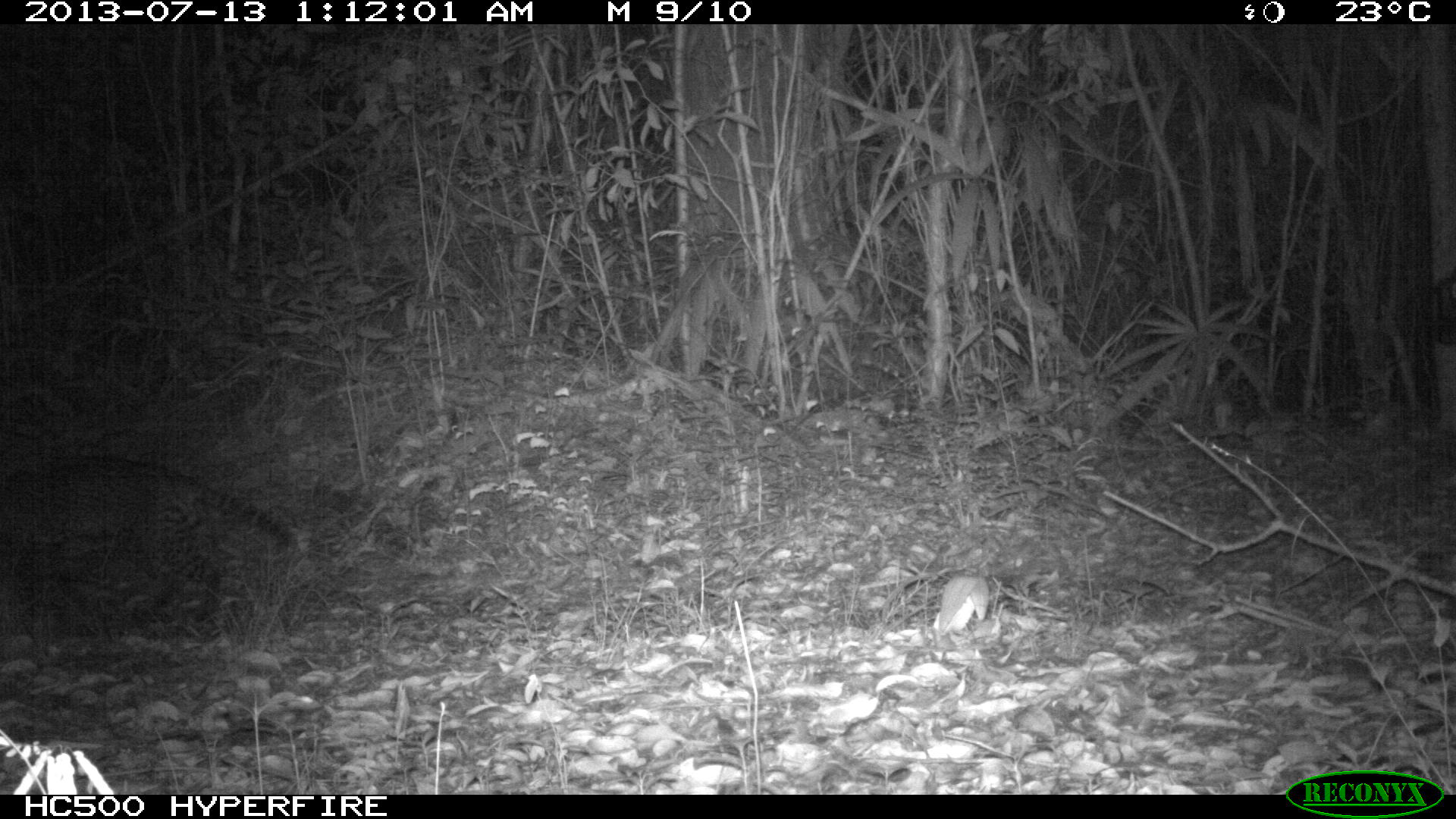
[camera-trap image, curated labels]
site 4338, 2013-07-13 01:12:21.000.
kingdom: Animalia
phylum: Chordata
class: Mammalia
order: Carnivora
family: Felidae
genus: Leopardus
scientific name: Leopardus pardalis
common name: ocelot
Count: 1.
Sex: male.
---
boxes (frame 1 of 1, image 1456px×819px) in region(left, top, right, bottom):
leopardus pardalis: region(0, 452, 295, 644)